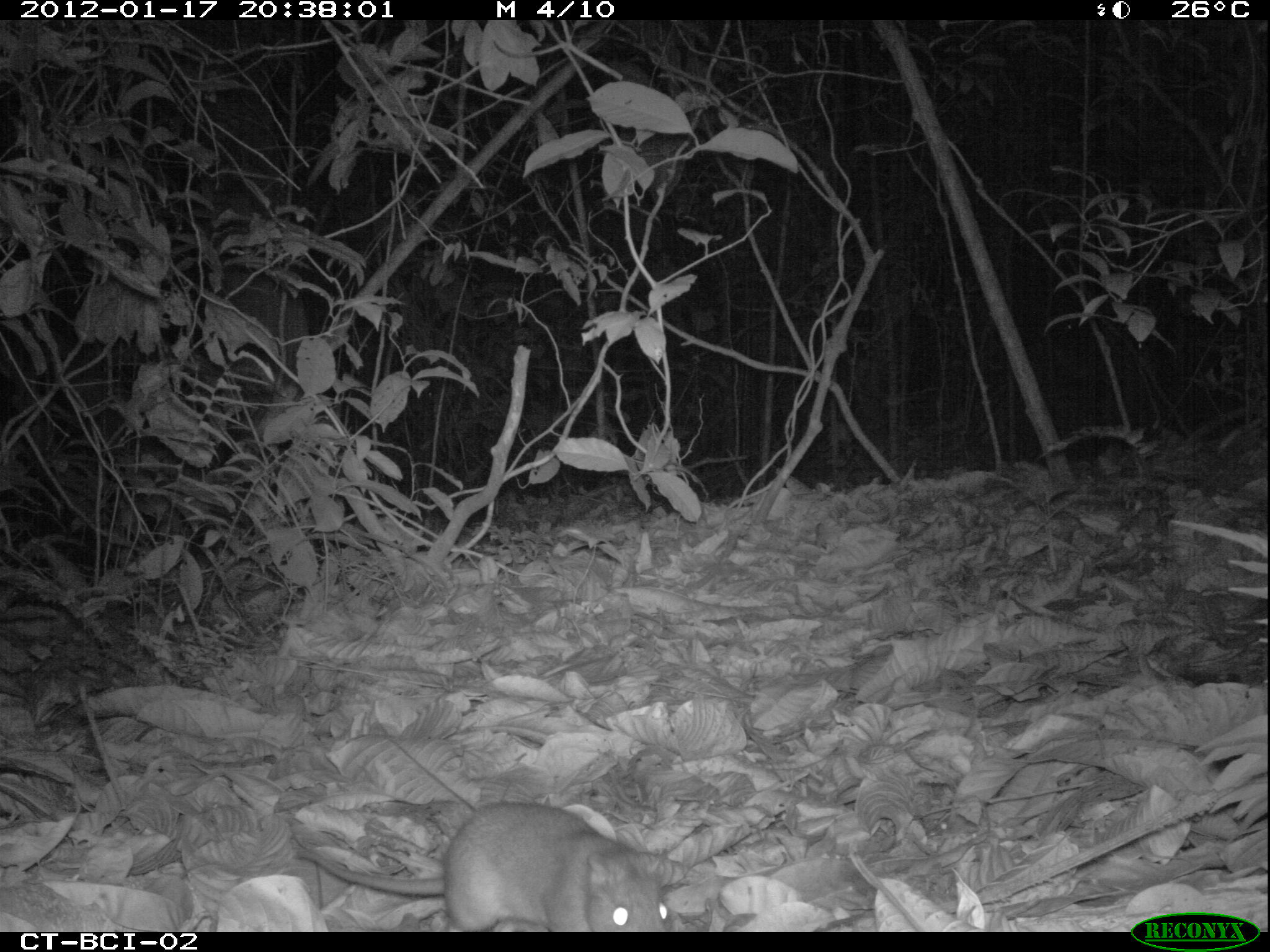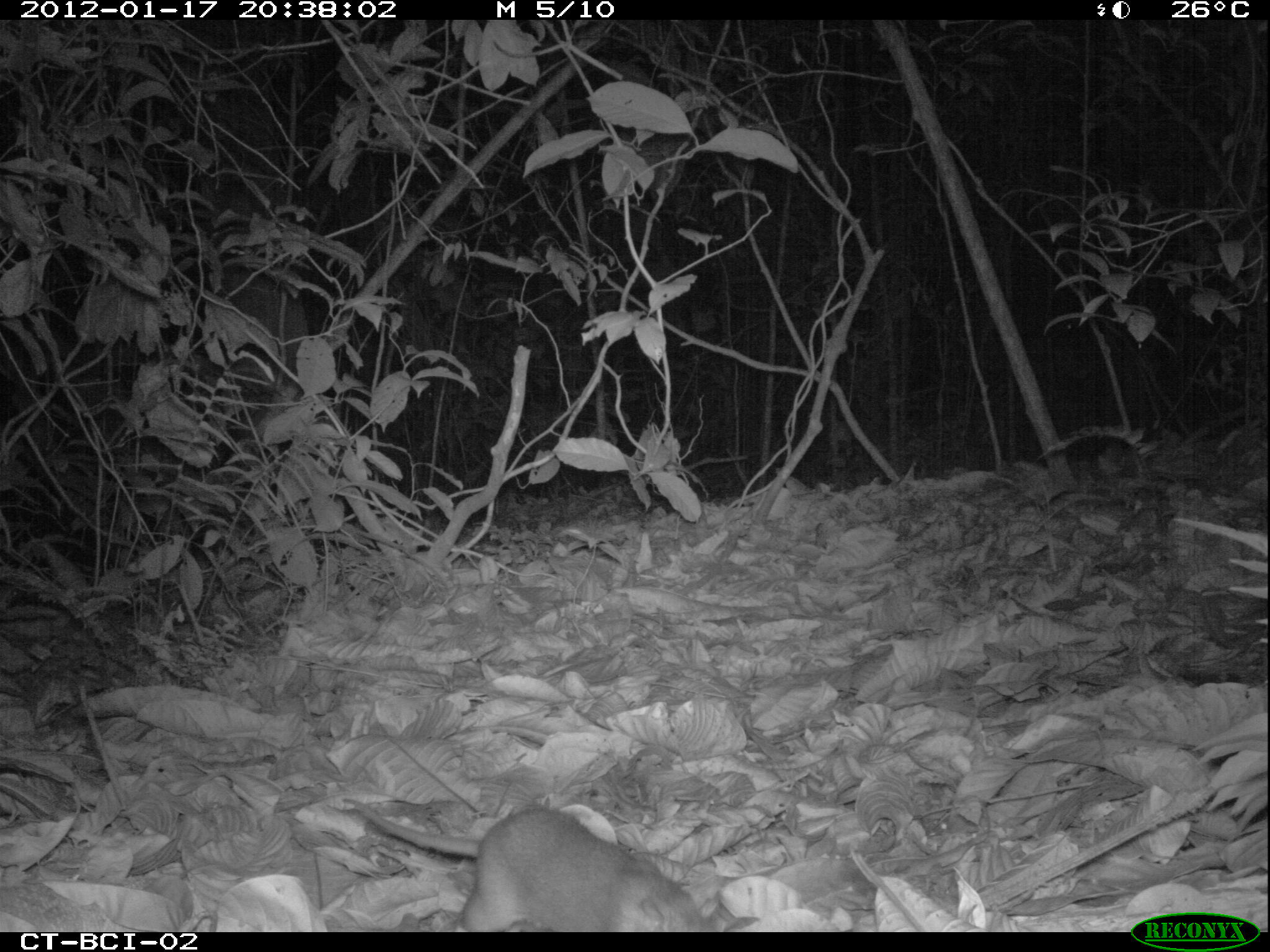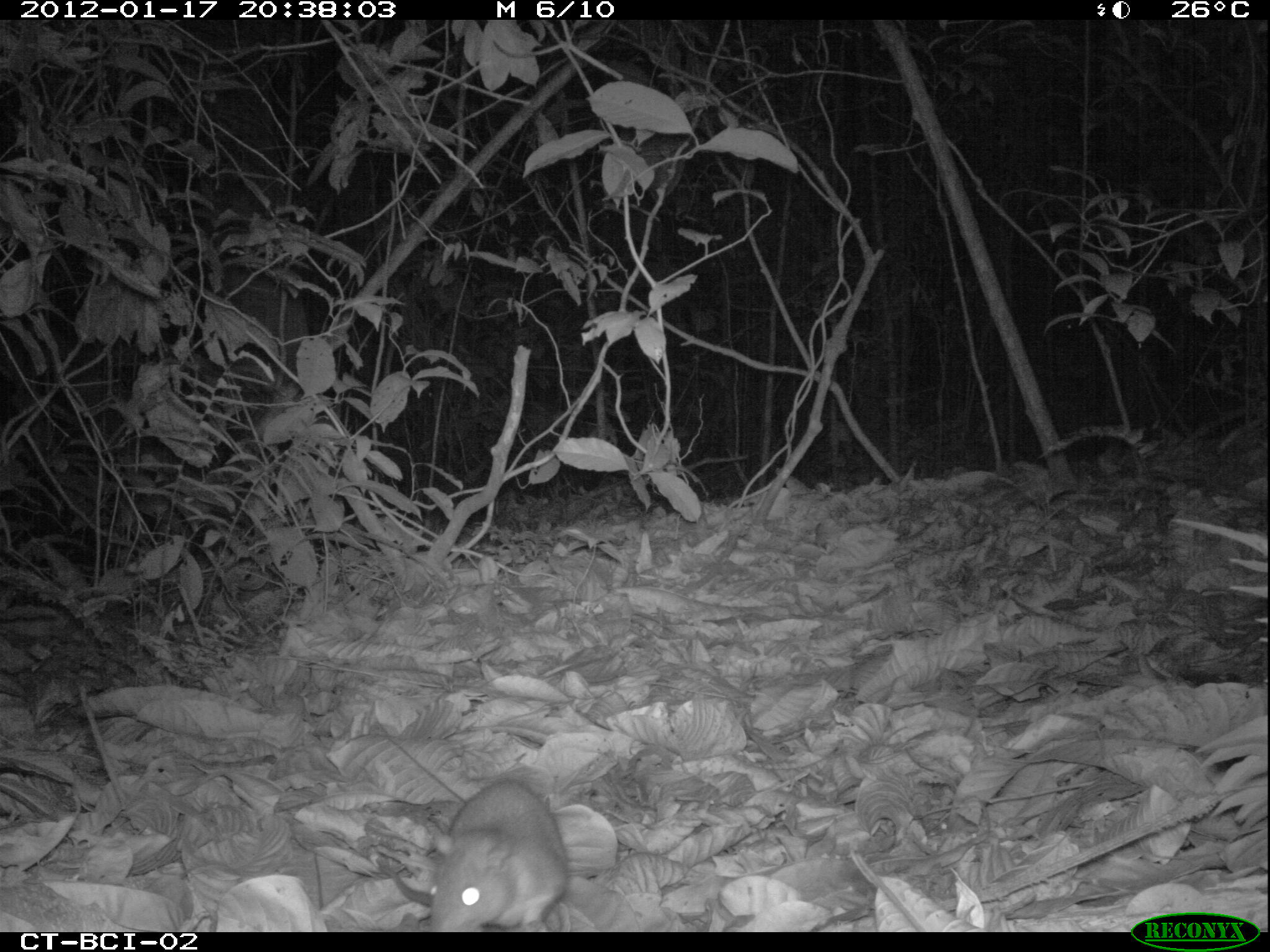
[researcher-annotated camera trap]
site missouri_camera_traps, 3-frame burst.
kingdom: Animalia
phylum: Chordata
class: Mammalia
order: Rodentia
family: Muridae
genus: Rattus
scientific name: Rattus praetor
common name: spiny rat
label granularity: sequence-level